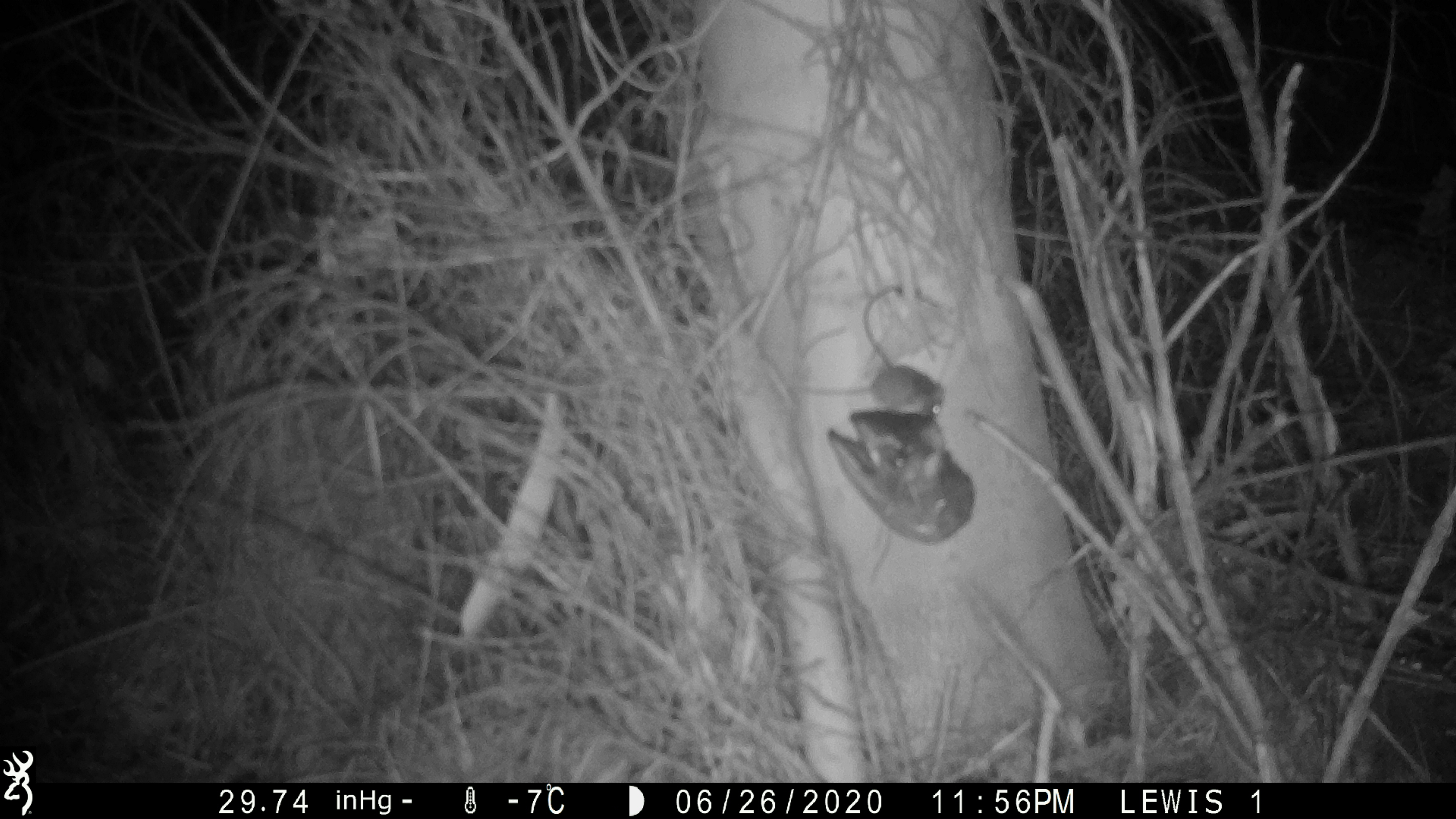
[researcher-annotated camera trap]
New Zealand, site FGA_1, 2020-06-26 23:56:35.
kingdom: Animalia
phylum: Chordata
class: Mammalia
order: Rodentia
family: Muridae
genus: Mus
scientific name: Mus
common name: mouse